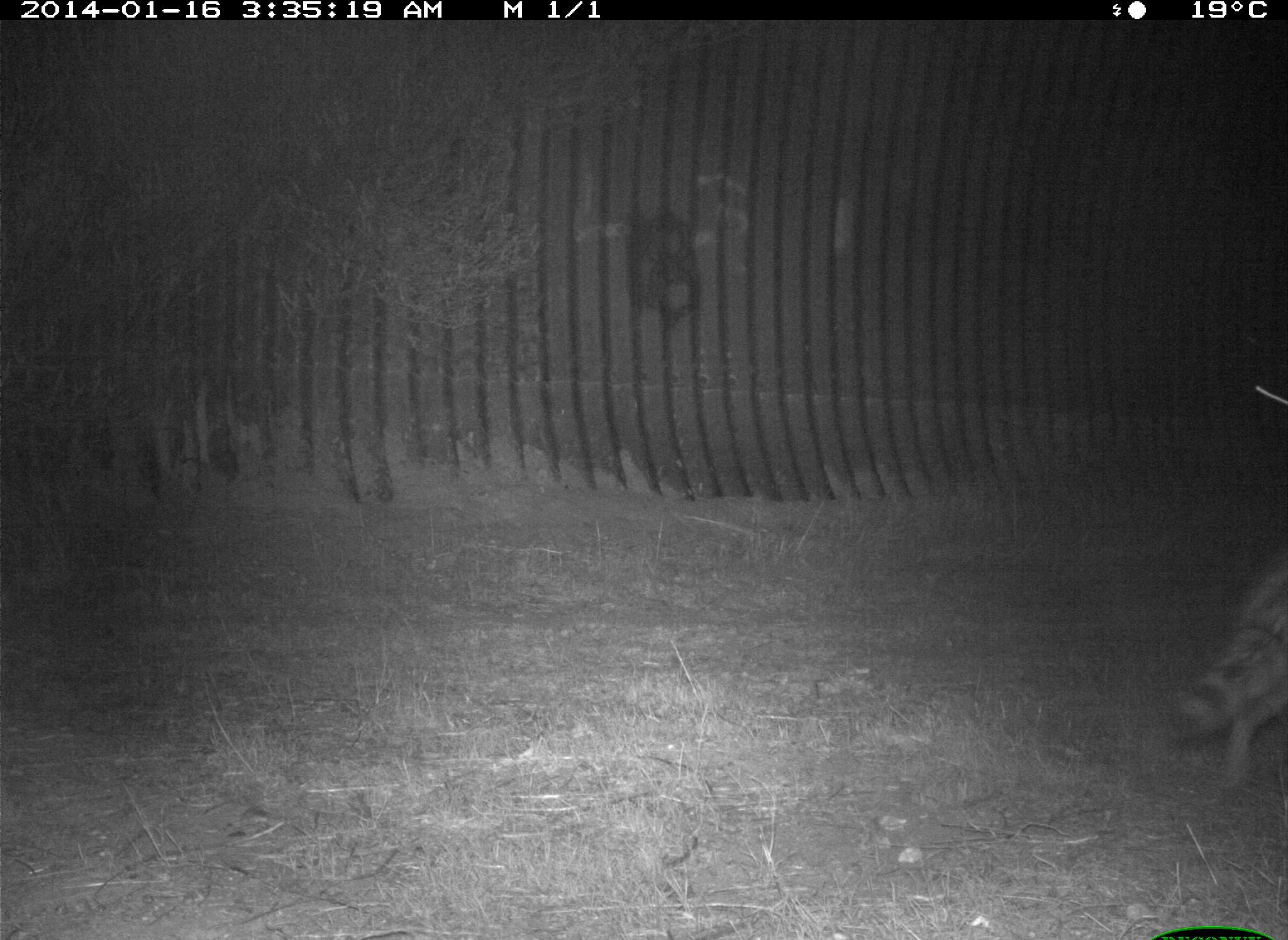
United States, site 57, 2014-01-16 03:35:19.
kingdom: Animalia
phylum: Chordata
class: Mammalia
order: Carnivora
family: Procyonidae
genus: Procyon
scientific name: Procyon lotor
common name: raccoon